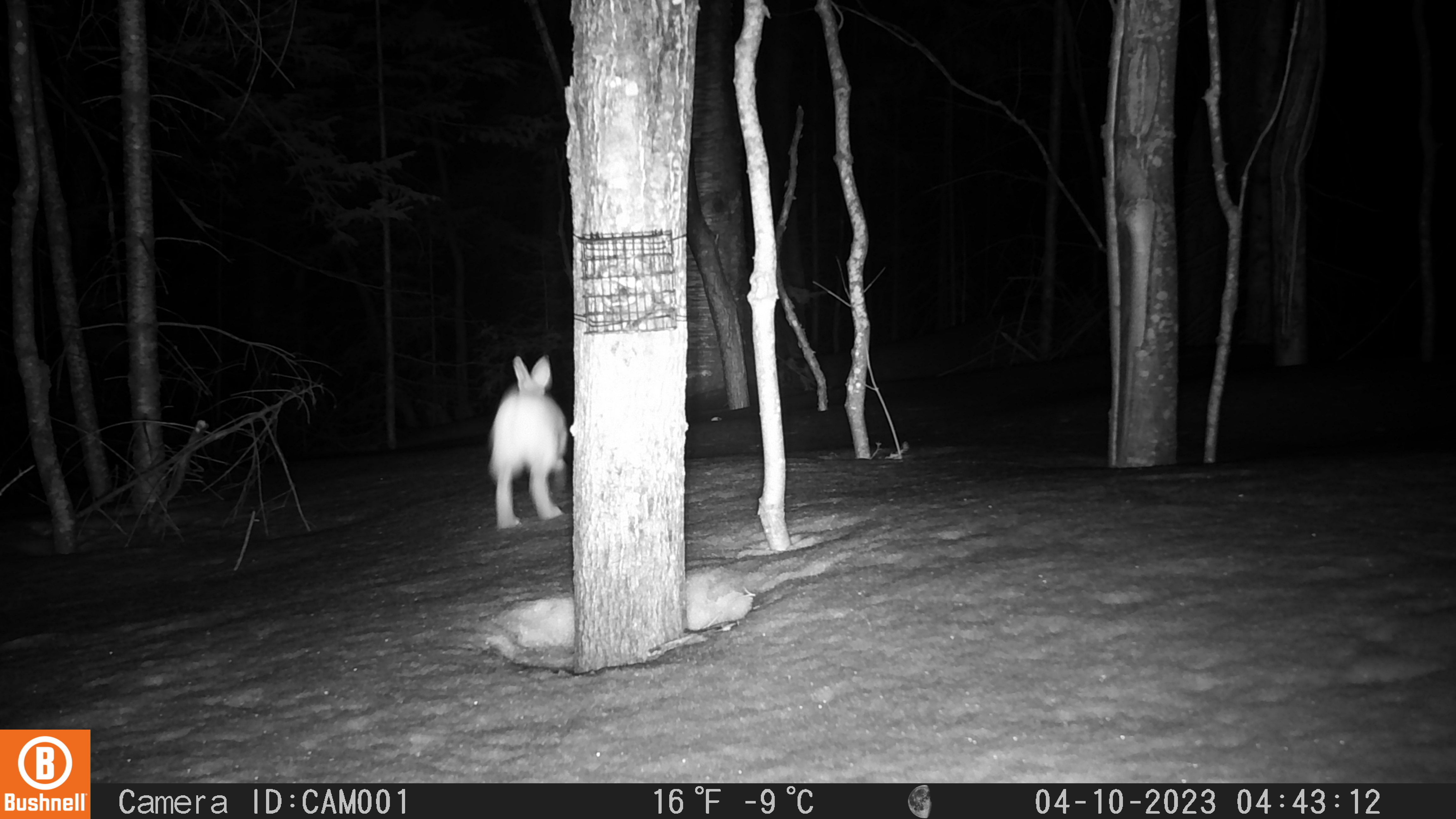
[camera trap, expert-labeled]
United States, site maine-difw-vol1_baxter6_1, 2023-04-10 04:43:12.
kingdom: Animalia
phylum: Chordata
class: Mammalia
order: Lagomorpha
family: Leporidae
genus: Lepus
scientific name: Lepus americanus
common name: snowshoe hare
Snowshoe hare (Lepus americanus).